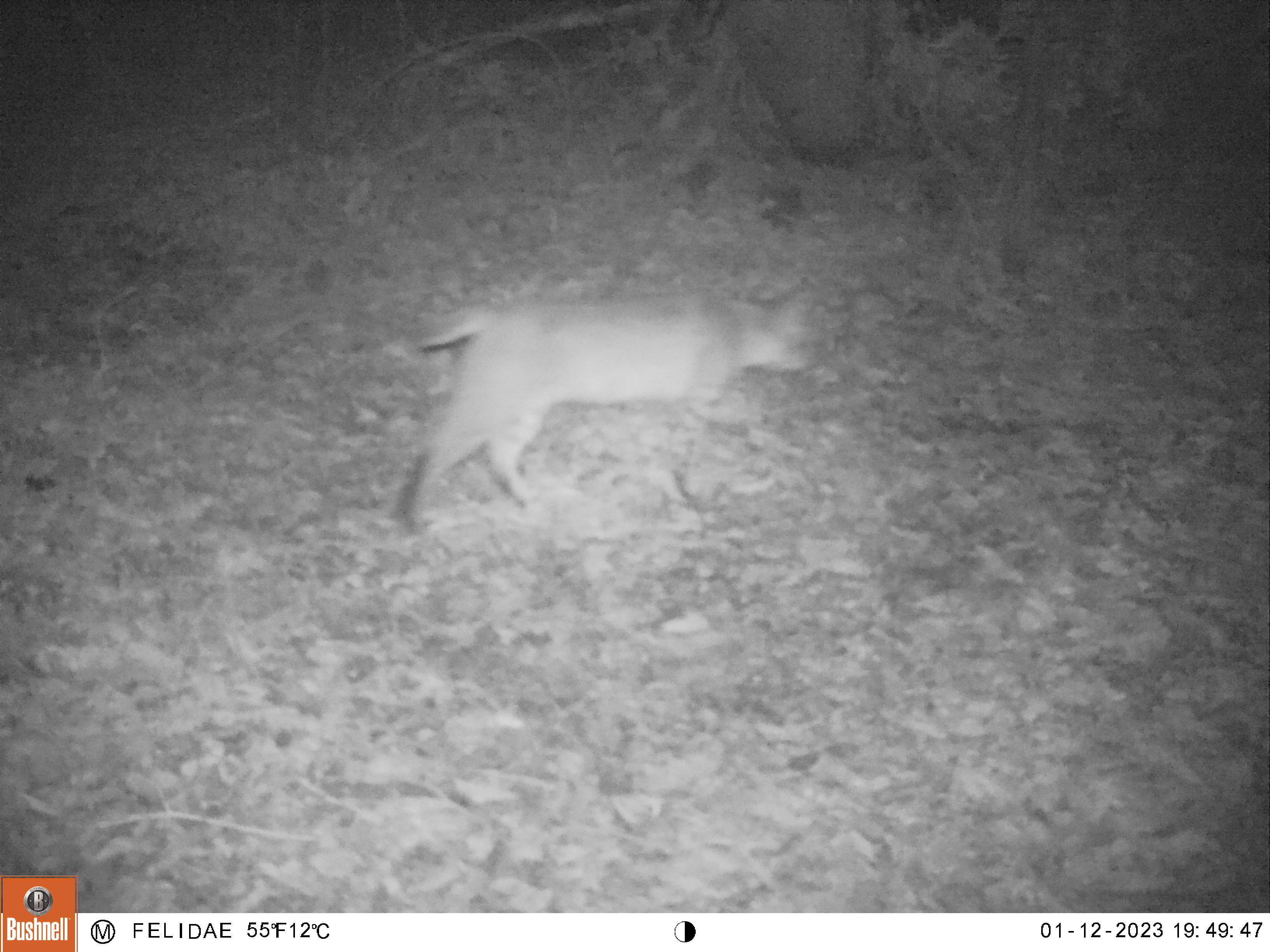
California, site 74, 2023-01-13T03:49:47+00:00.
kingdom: Animalia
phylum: Chordata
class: Mammalia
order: Carnivora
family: Felidae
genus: Lynx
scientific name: Lynx rufus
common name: bobcat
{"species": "bobcat (Lynx rufus)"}